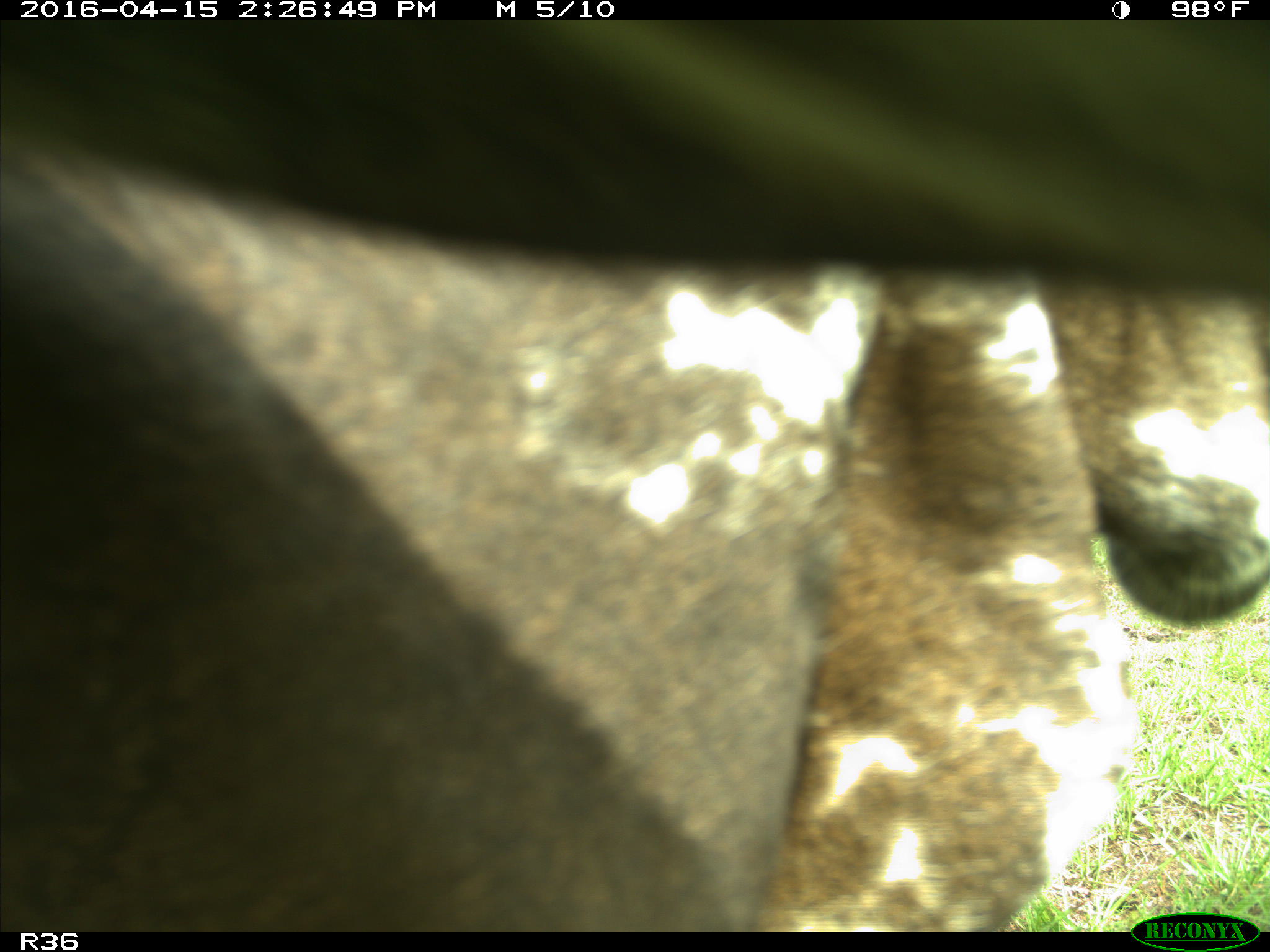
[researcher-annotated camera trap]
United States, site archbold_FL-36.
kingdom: Animalia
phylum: Chordata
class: Mammalia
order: Artiodactyla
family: Bovidae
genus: Bos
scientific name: Bos taurus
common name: domestic cow